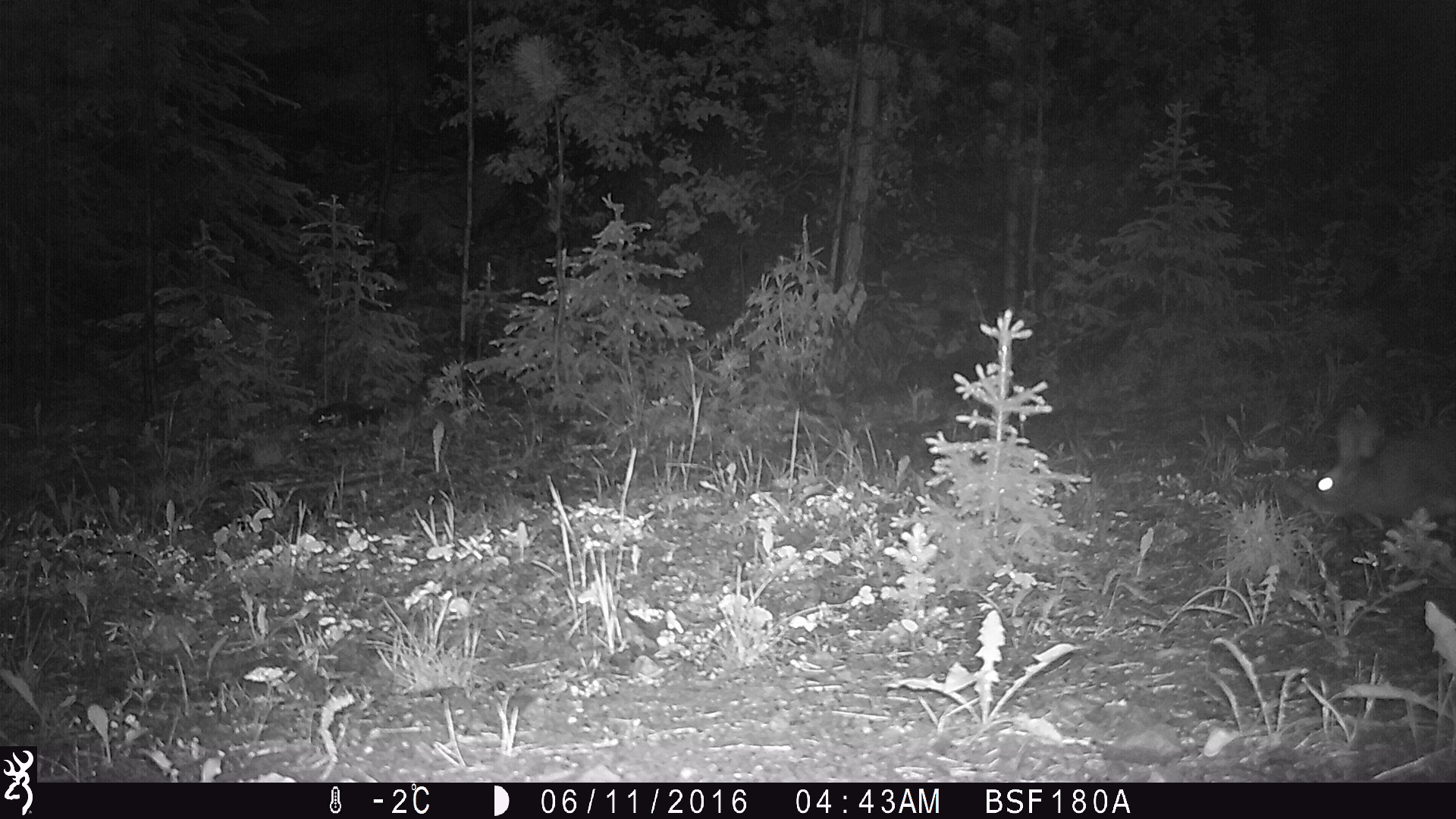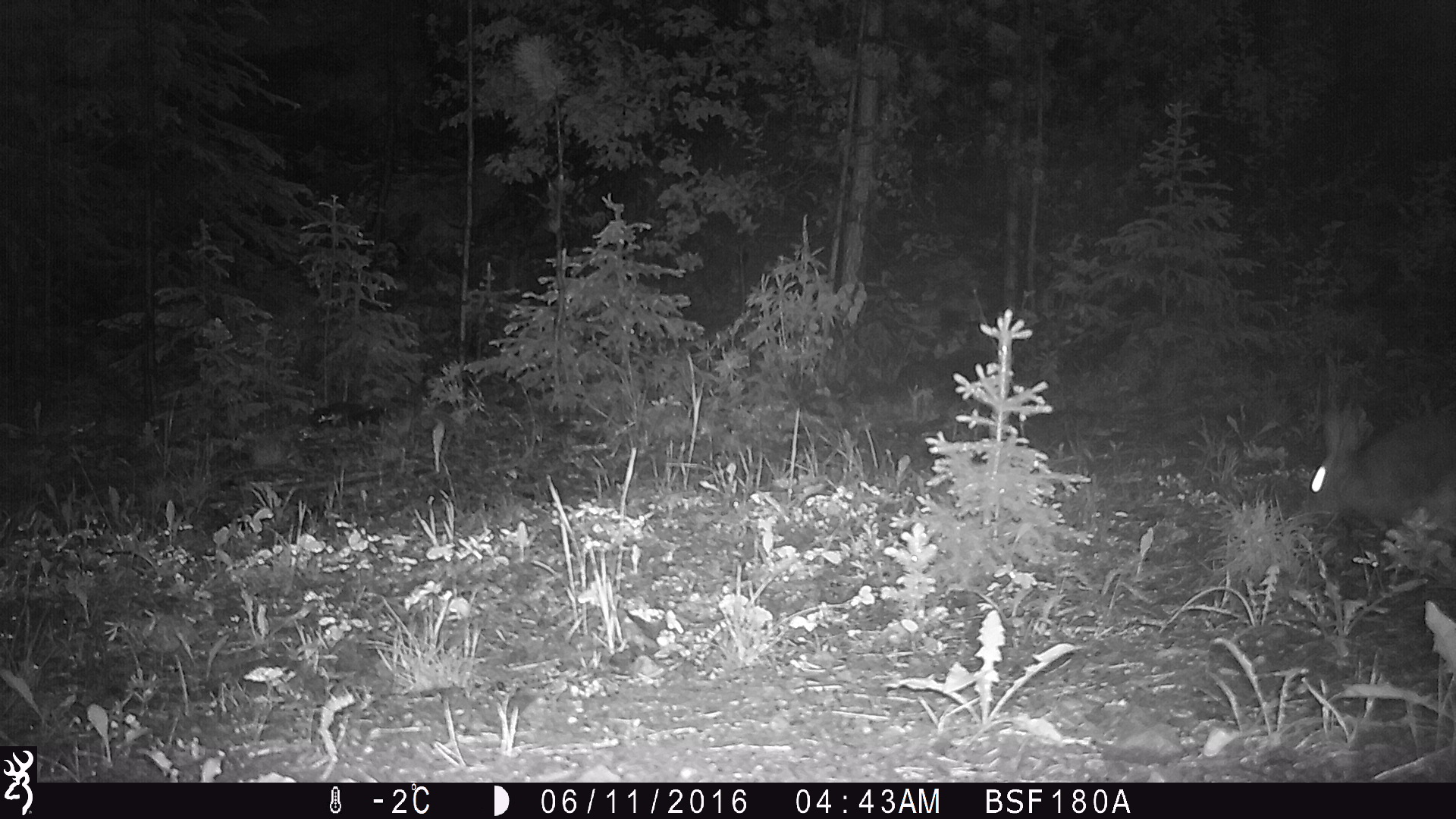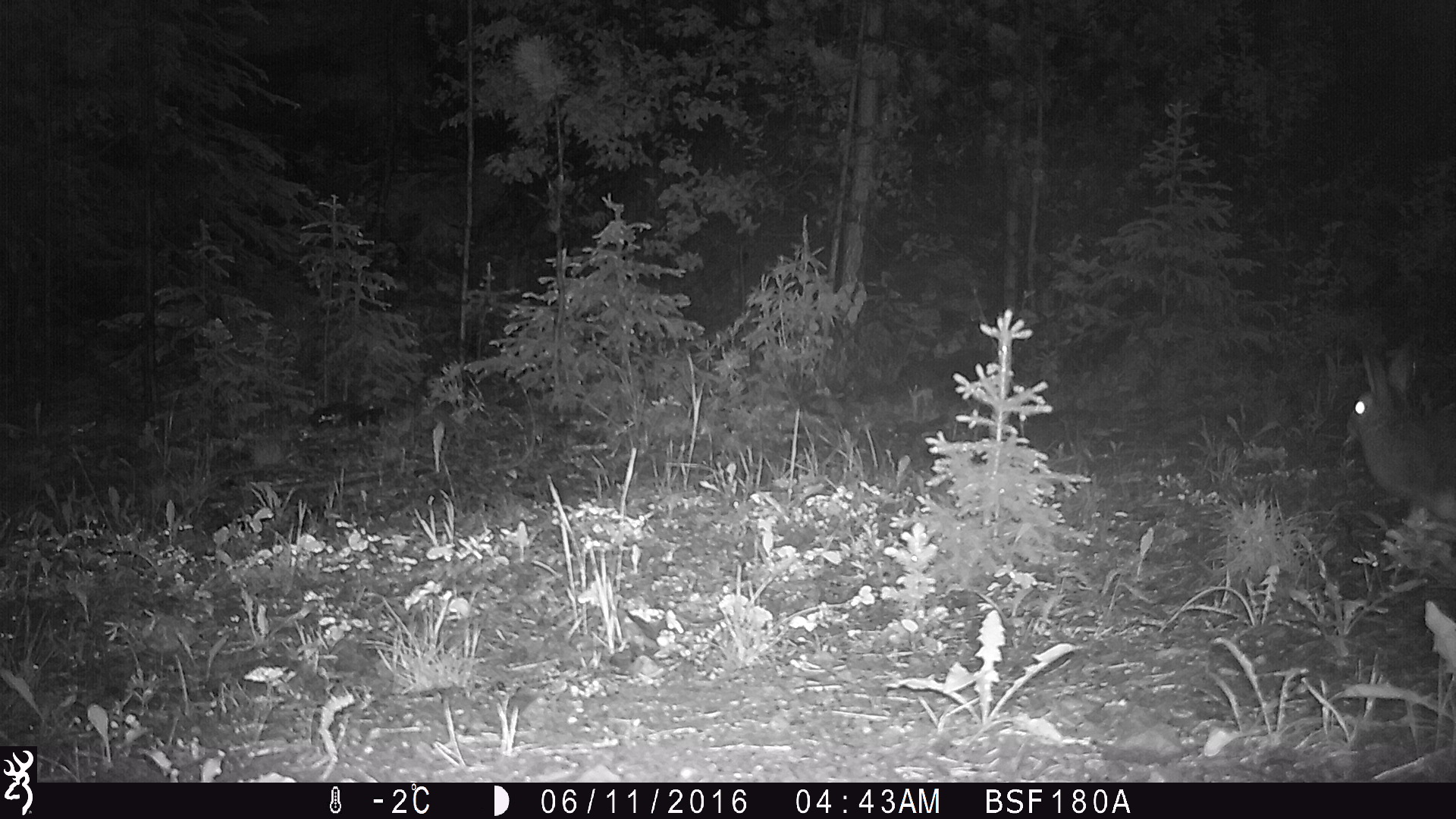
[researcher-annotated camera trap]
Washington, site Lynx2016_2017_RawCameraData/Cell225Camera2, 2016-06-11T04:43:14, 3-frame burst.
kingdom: Animalia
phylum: Chordata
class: Mammalia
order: Lagomorpha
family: Leporidae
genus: Lepus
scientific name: Lepus americanus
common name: snowshoe hare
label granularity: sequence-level